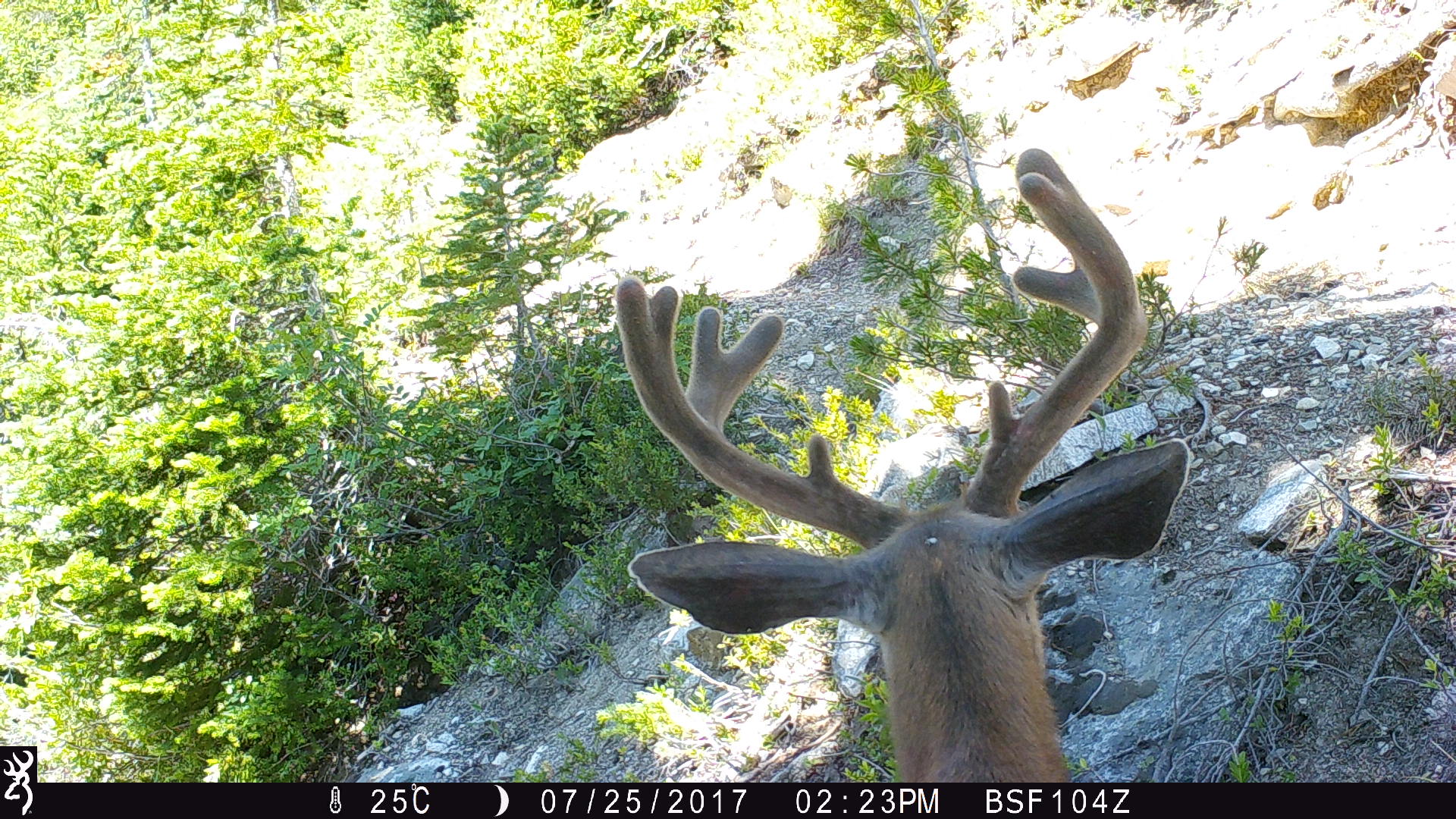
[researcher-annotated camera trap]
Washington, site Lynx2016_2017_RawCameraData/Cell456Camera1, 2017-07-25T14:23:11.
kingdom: Animalia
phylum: Chordata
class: Mammalia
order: Artiodactyla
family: Cervidae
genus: Odocoileus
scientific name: Odocoileus hemionus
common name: mule deer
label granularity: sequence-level